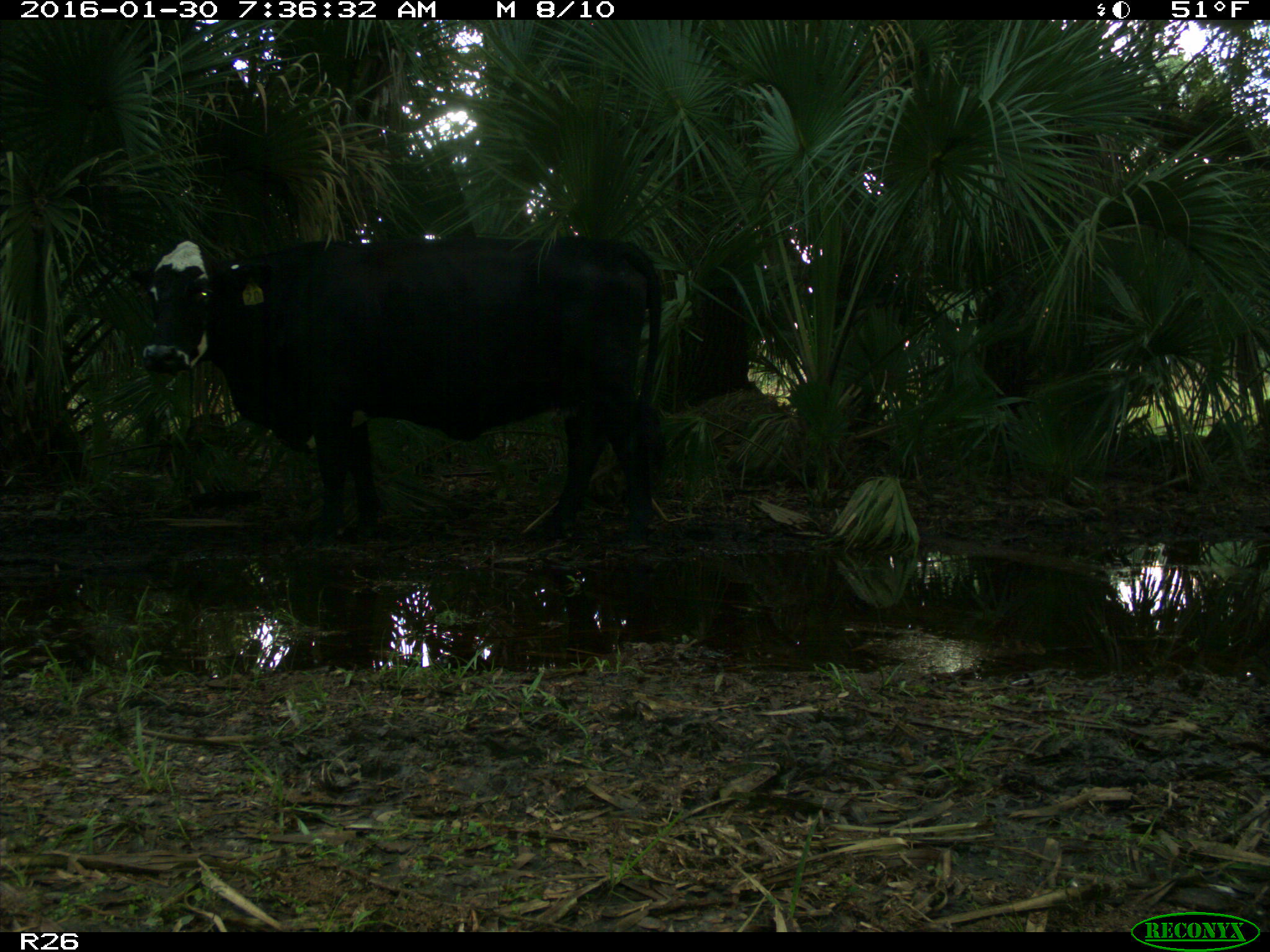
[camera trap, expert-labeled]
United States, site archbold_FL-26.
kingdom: Animalia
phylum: Chordata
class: Mammalia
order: Artiodactyla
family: Bovidae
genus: Bos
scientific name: Bos taurus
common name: domestic cow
Bos taurus (domestic cow).